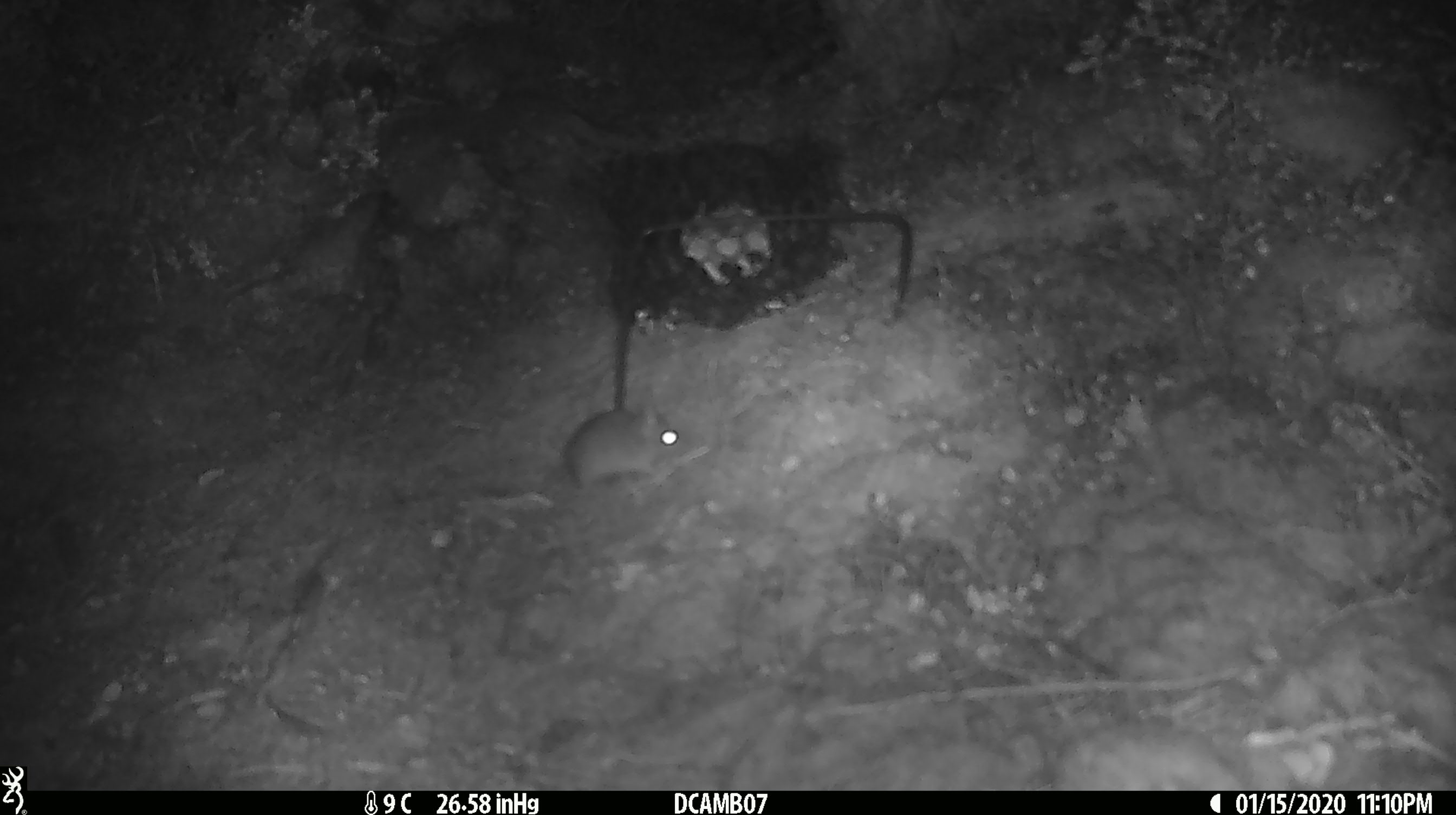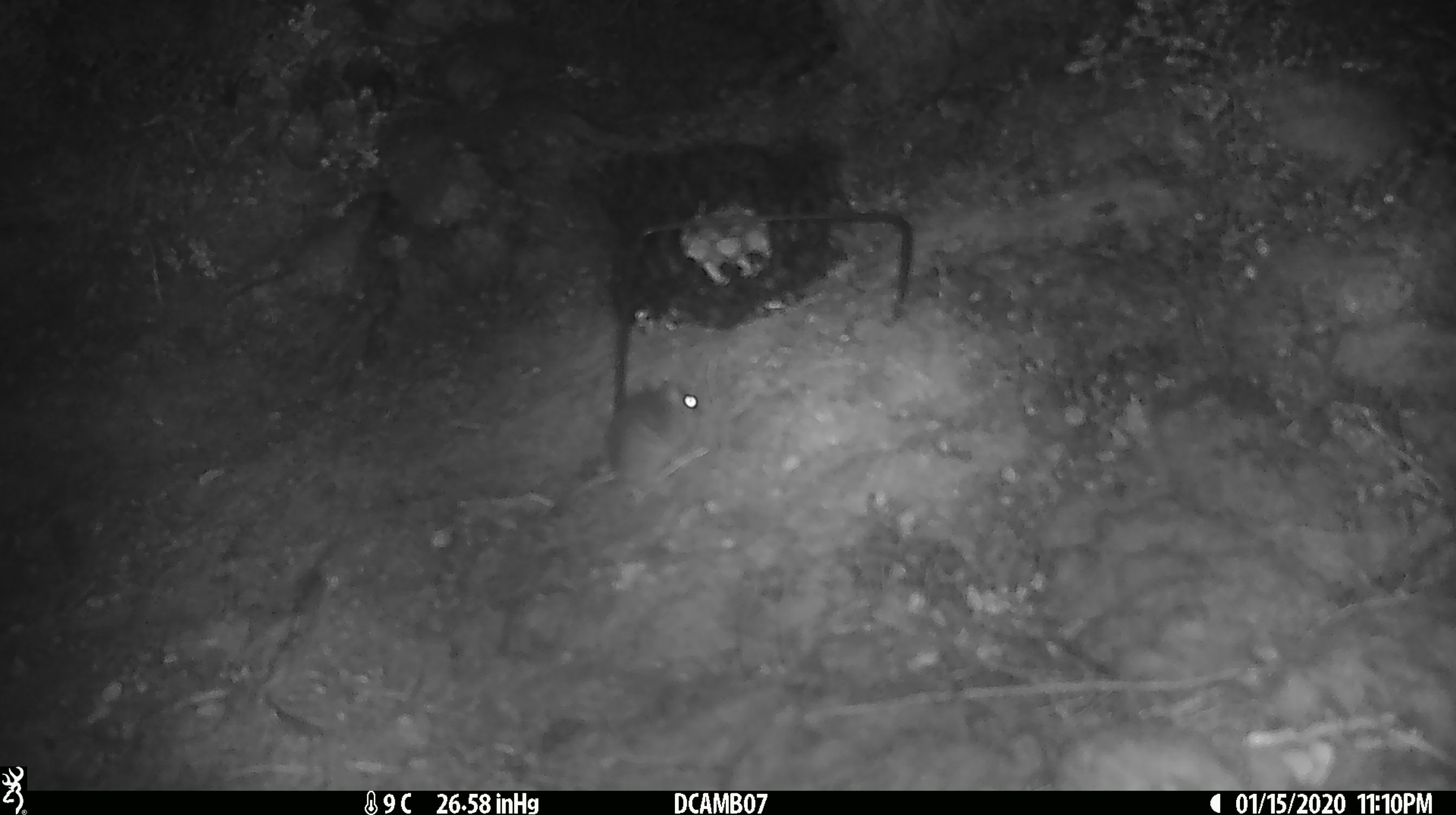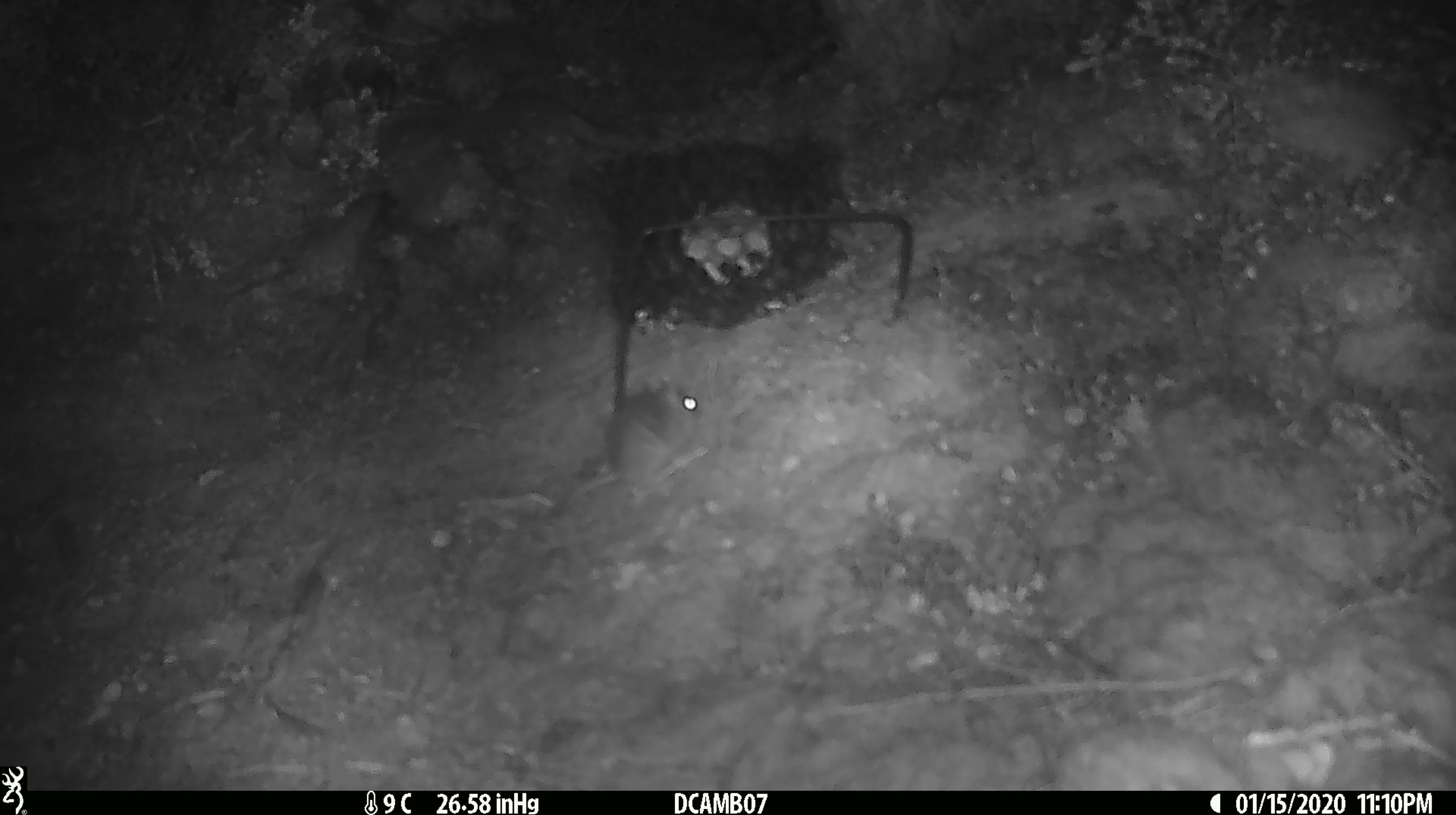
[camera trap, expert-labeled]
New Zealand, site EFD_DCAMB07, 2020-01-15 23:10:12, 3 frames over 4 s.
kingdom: Animalia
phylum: Chordata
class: Mammalia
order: Rodentia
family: Muridae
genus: Mus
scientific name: Mus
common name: mouse